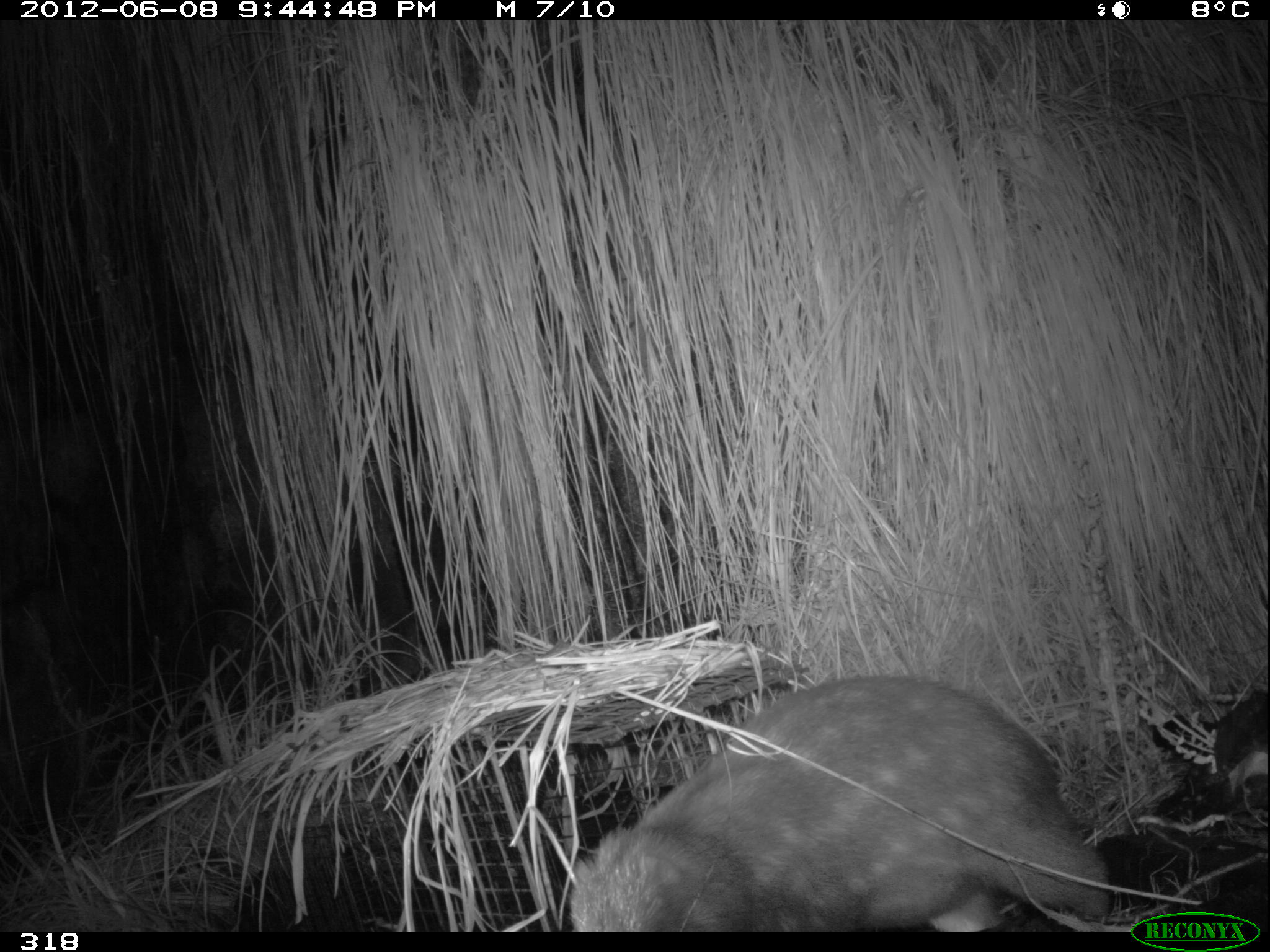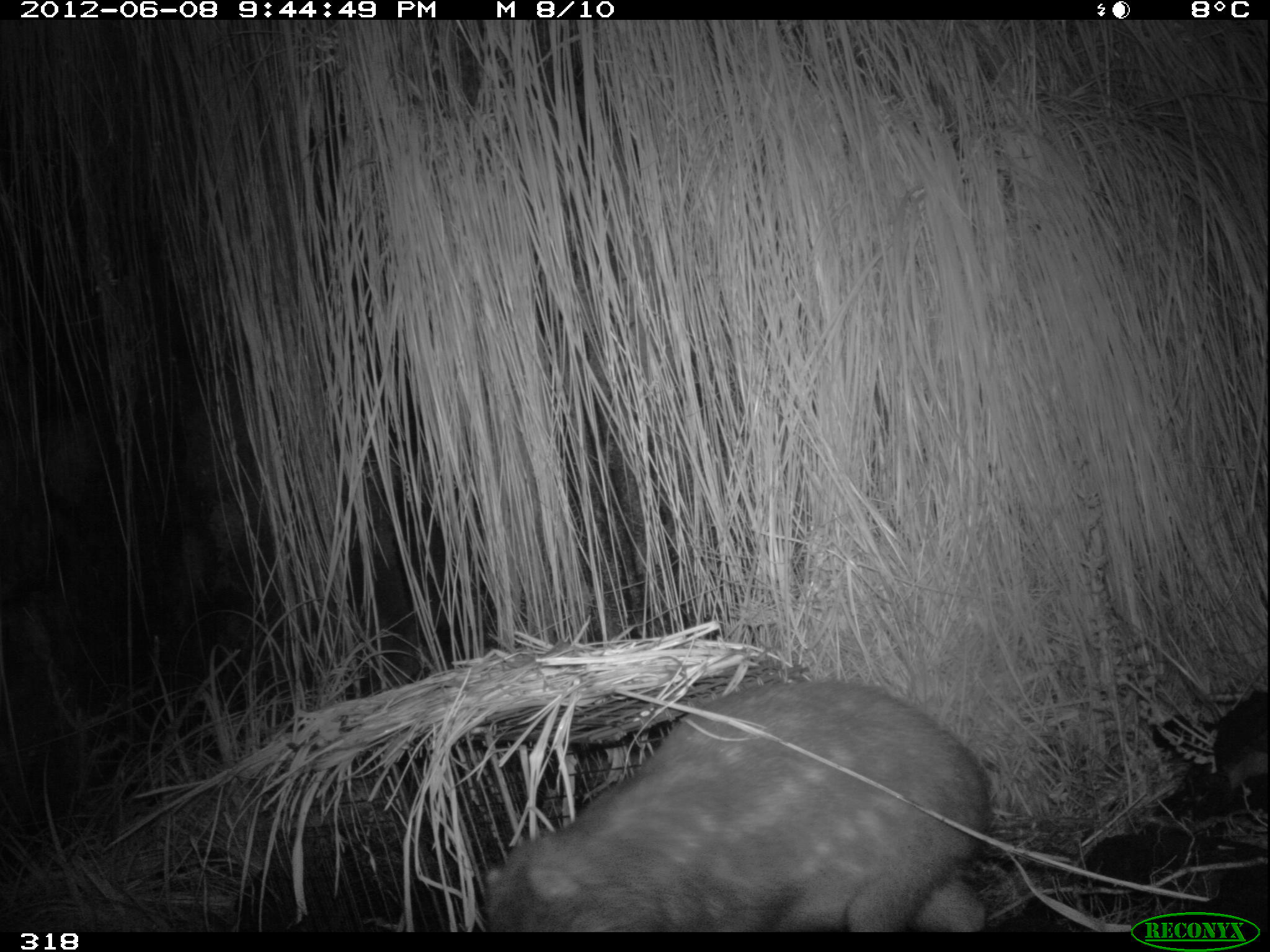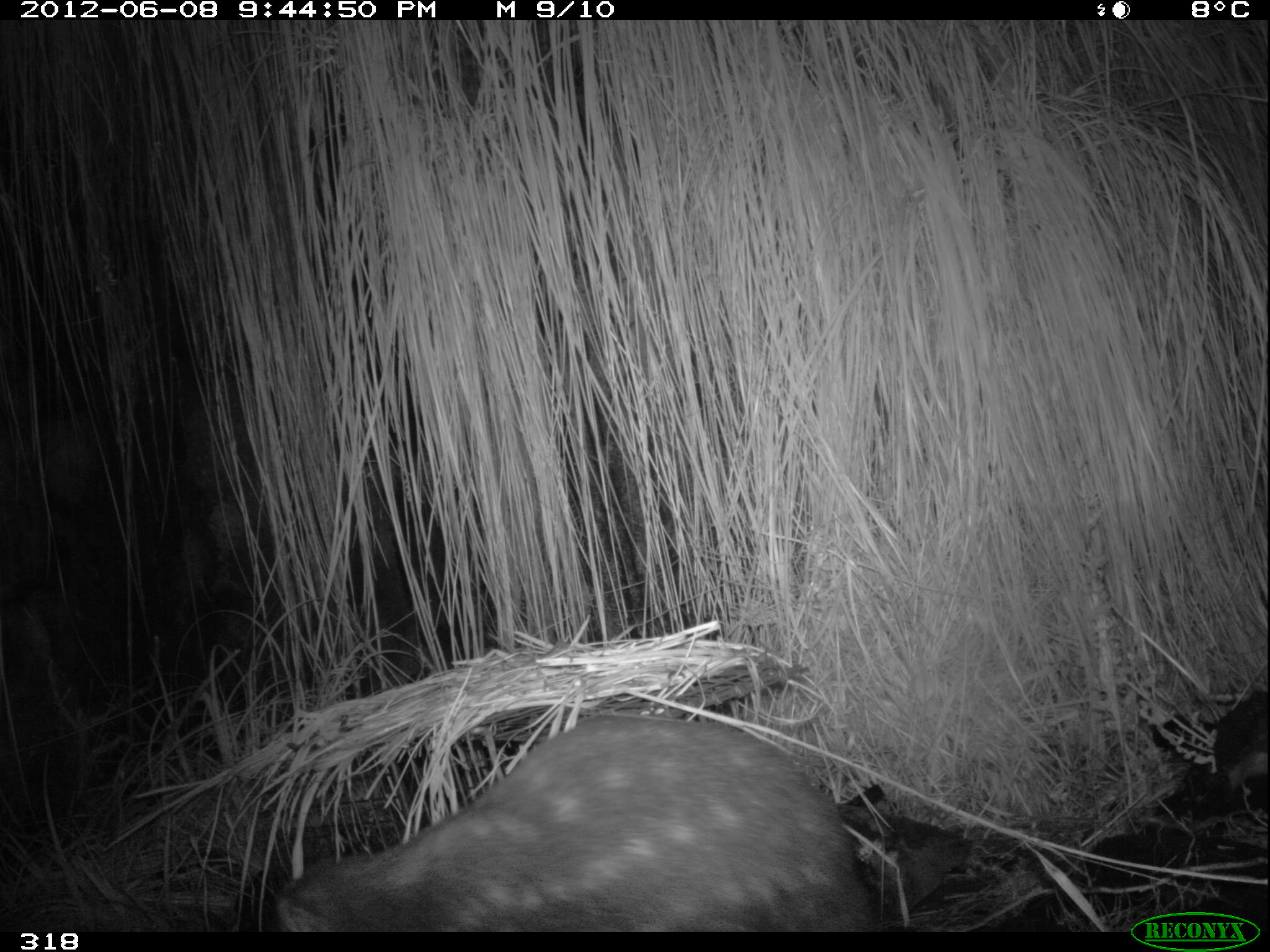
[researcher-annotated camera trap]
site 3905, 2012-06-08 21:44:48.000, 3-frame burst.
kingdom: Animalia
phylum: Chordata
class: Mammalia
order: Rodentia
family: Cuniculidae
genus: Cuniculus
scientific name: Cuniculus taczanowskii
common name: mountain paca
Cuniculus taczanowskii (mountain paca).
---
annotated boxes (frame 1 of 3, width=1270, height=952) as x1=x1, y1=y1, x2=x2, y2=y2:
cuniculus taczanowskii: x1=568, y1=674, x2=1113, y2=932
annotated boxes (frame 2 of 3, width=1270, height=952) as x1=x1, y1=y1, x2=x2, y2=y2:
cuniculus taczanowskii: x1=481, y1=677, x2=988, y2=932